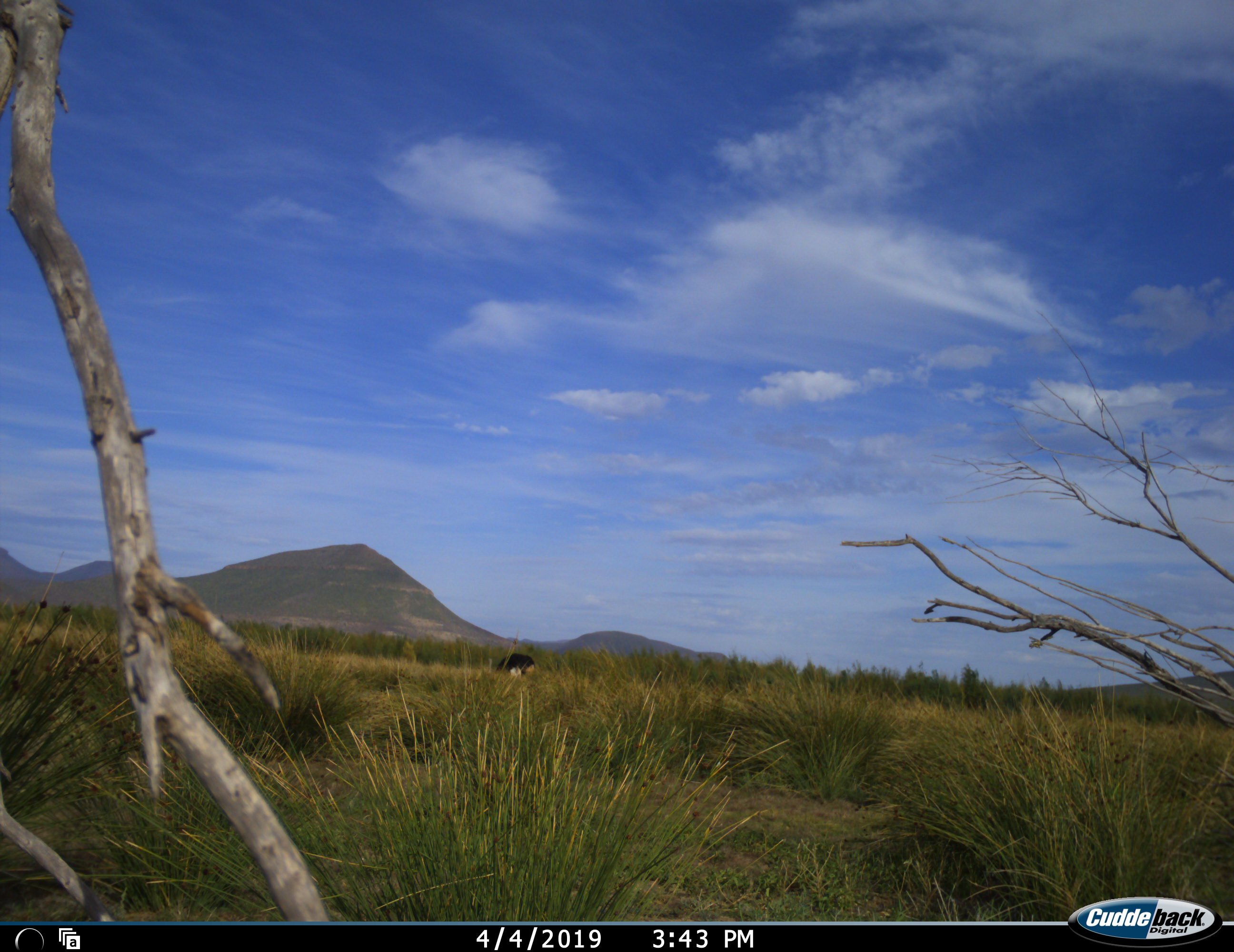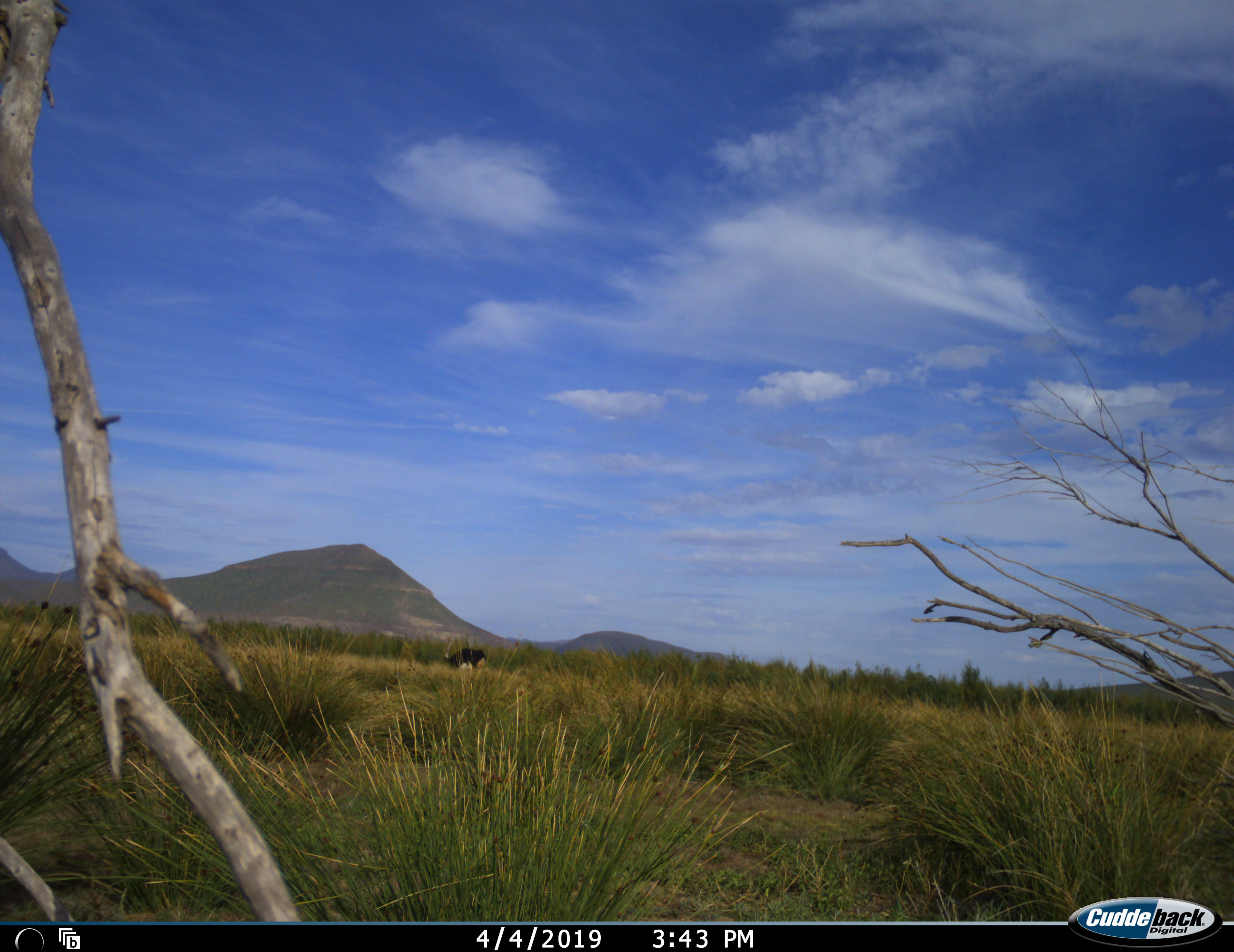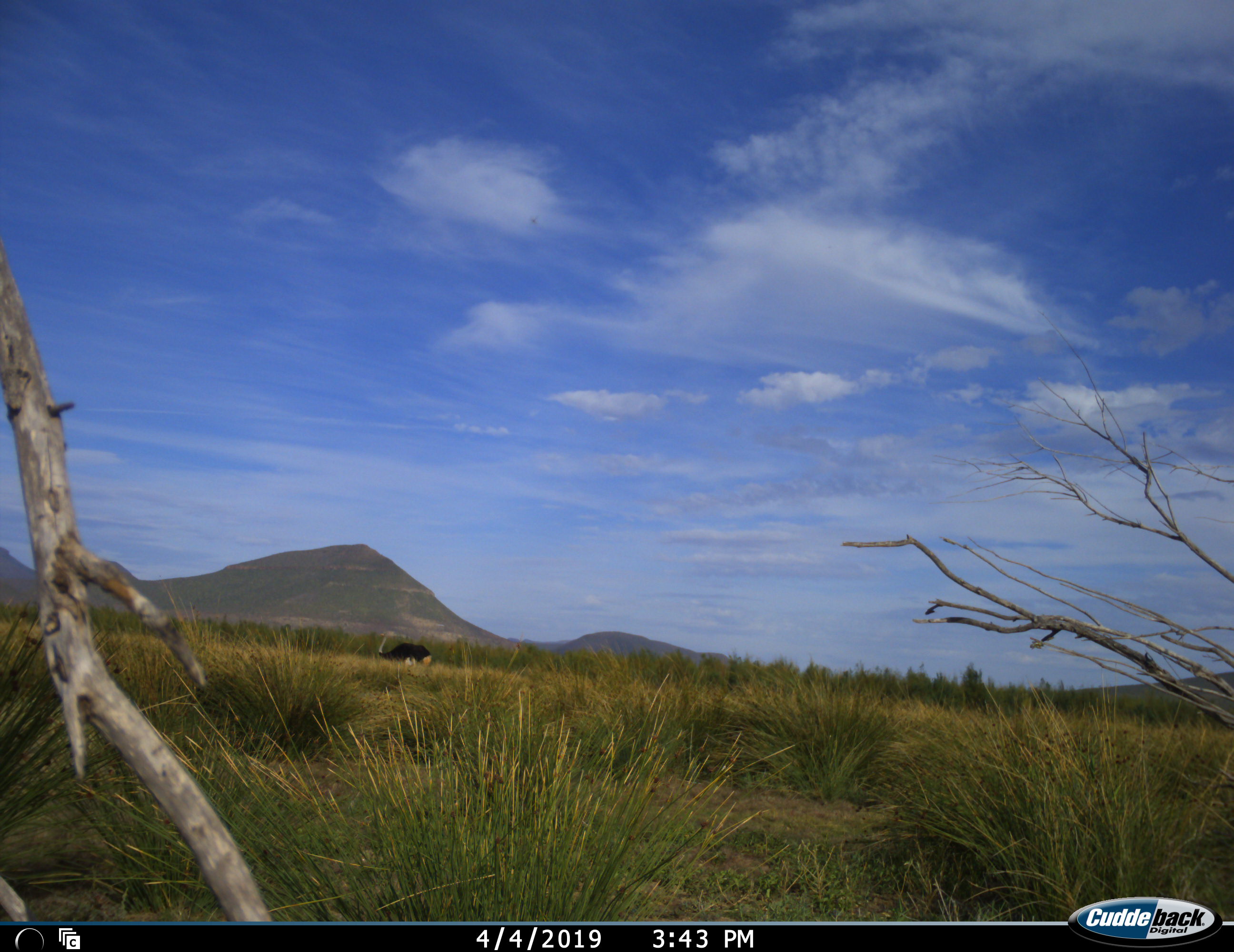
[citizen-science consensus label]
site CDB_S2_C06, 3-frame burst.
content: unidentified animal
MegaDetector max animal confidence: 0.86